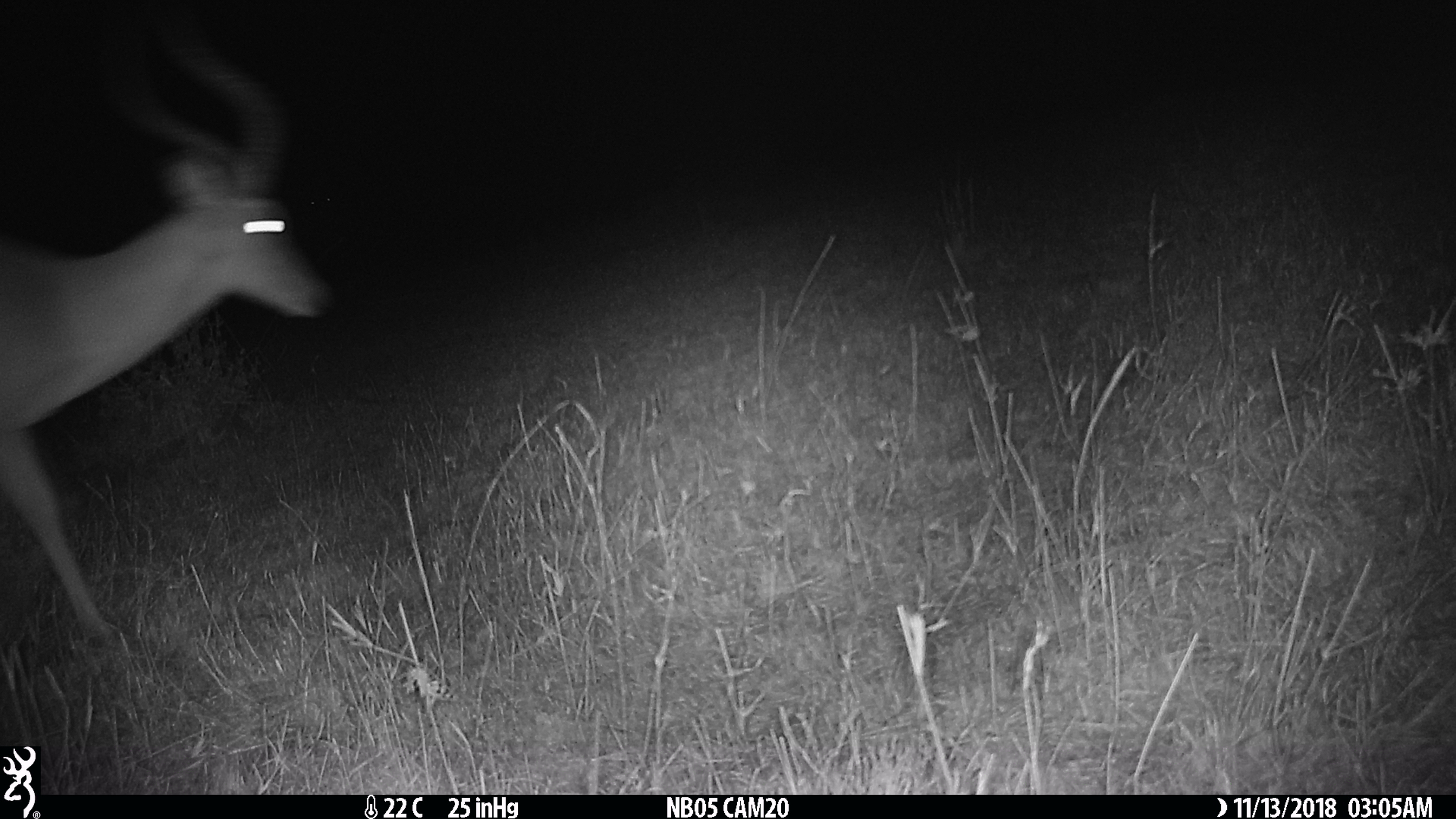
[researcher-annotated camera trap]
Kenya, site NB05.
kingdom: Animalia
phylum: Chordata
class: Mammalia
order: Artiodactyla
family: Bovidae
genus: Aepyceros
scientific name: Aepyceros melampus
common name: impala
Impala (Aepyceros melampus).